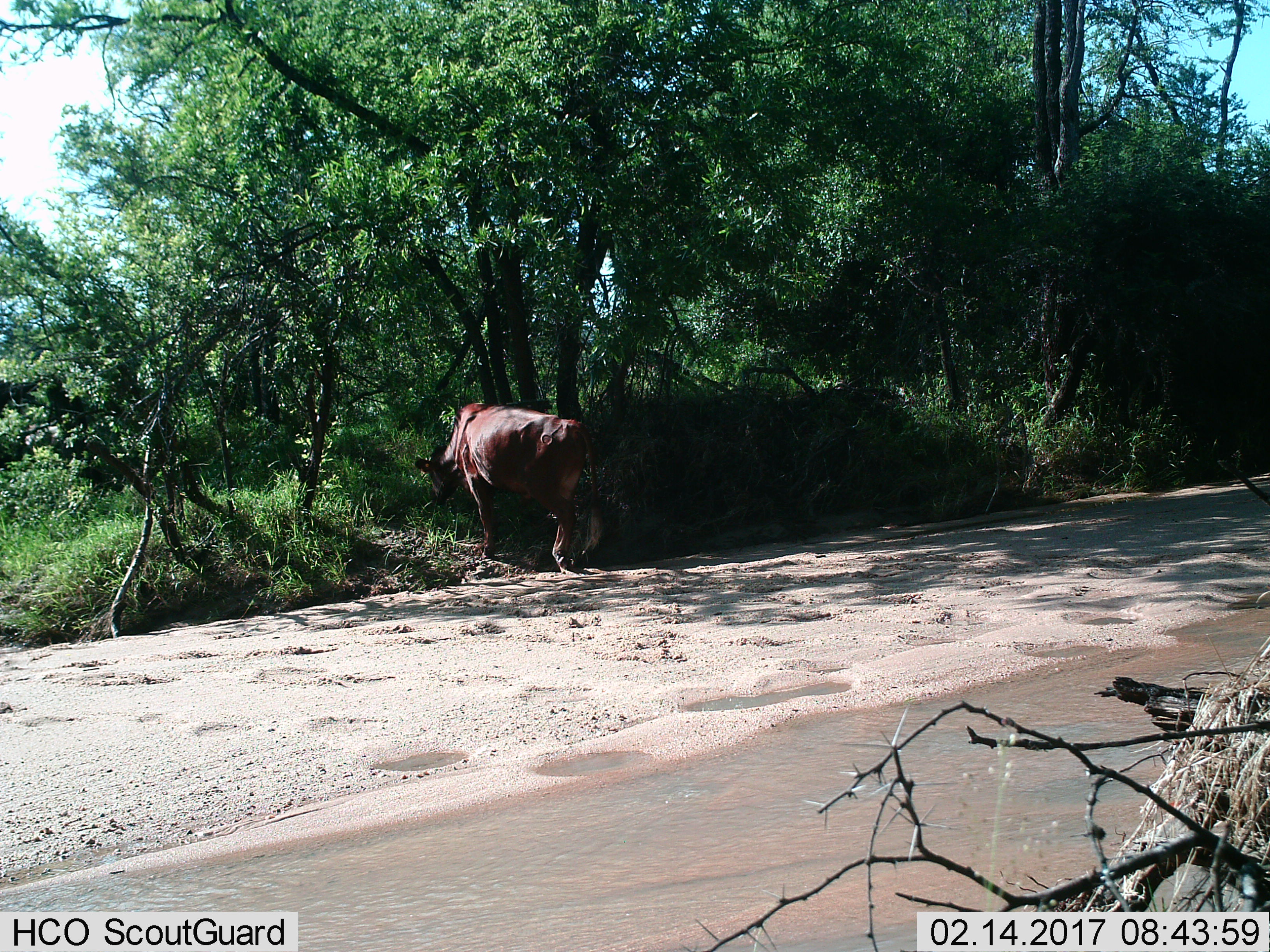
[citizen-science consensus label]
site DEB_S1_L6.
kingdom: Animalia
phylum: Chordata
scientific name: Vertebrata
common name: domestic animal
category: domesticanimal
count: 1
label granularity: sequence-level